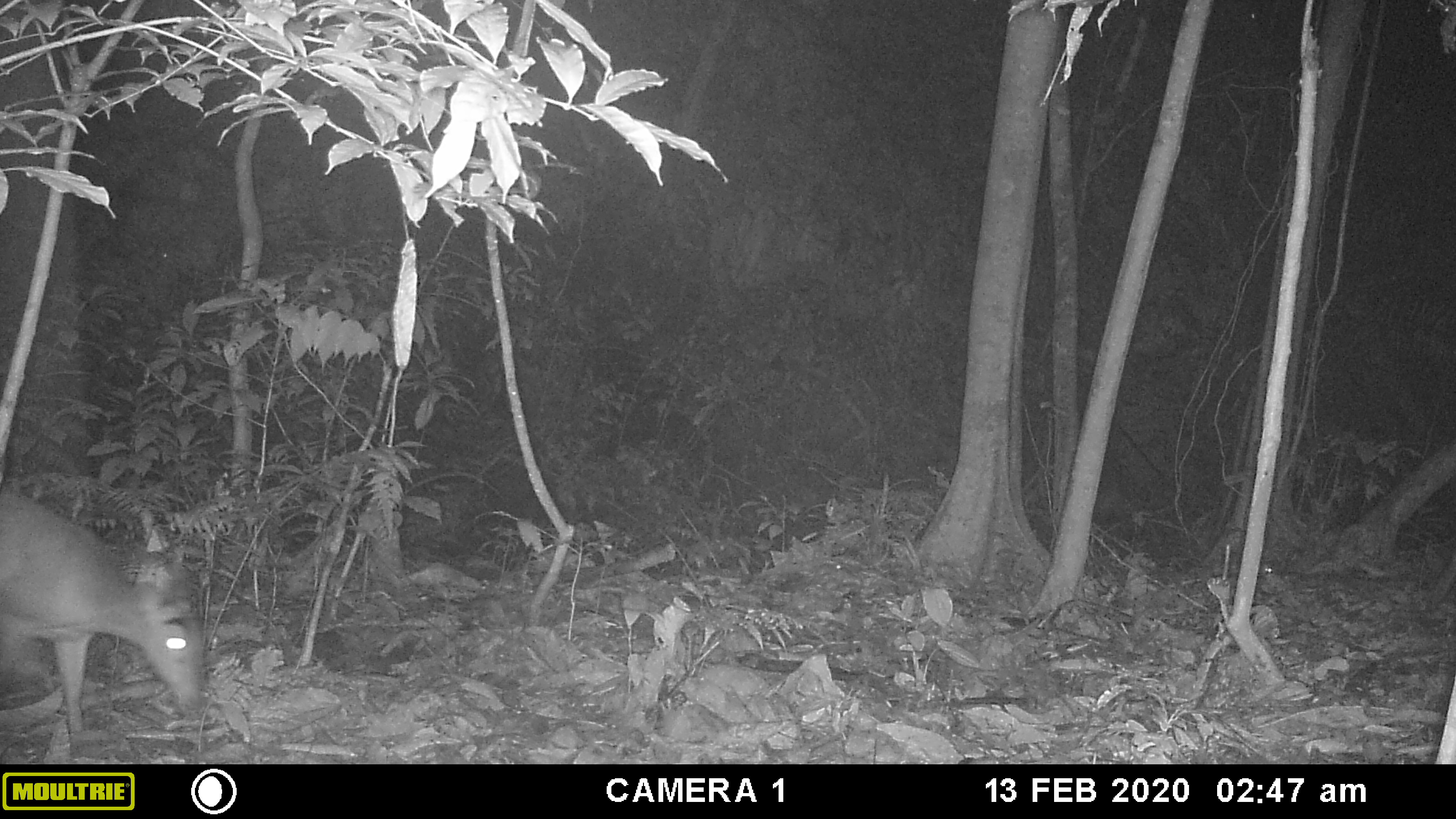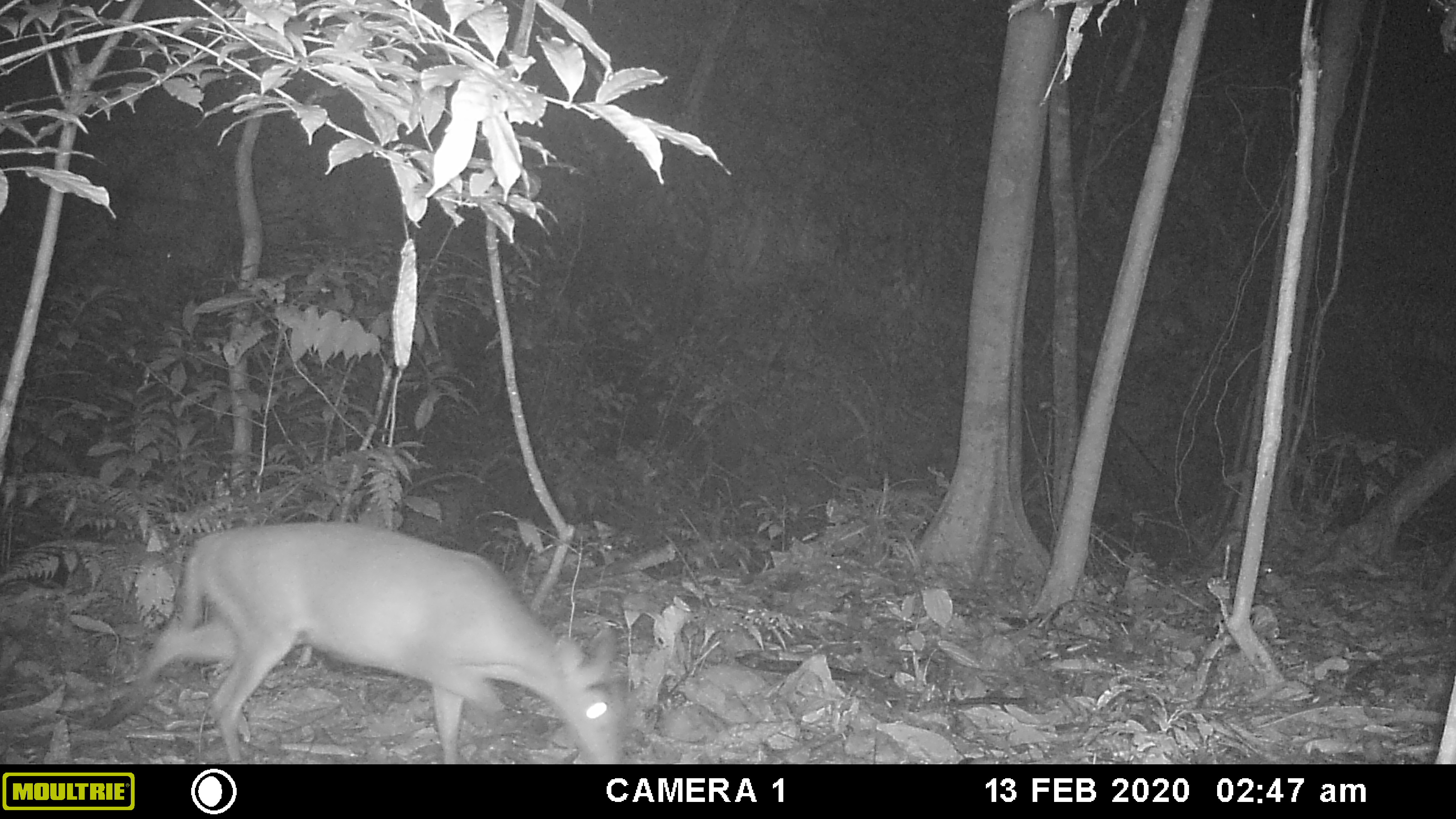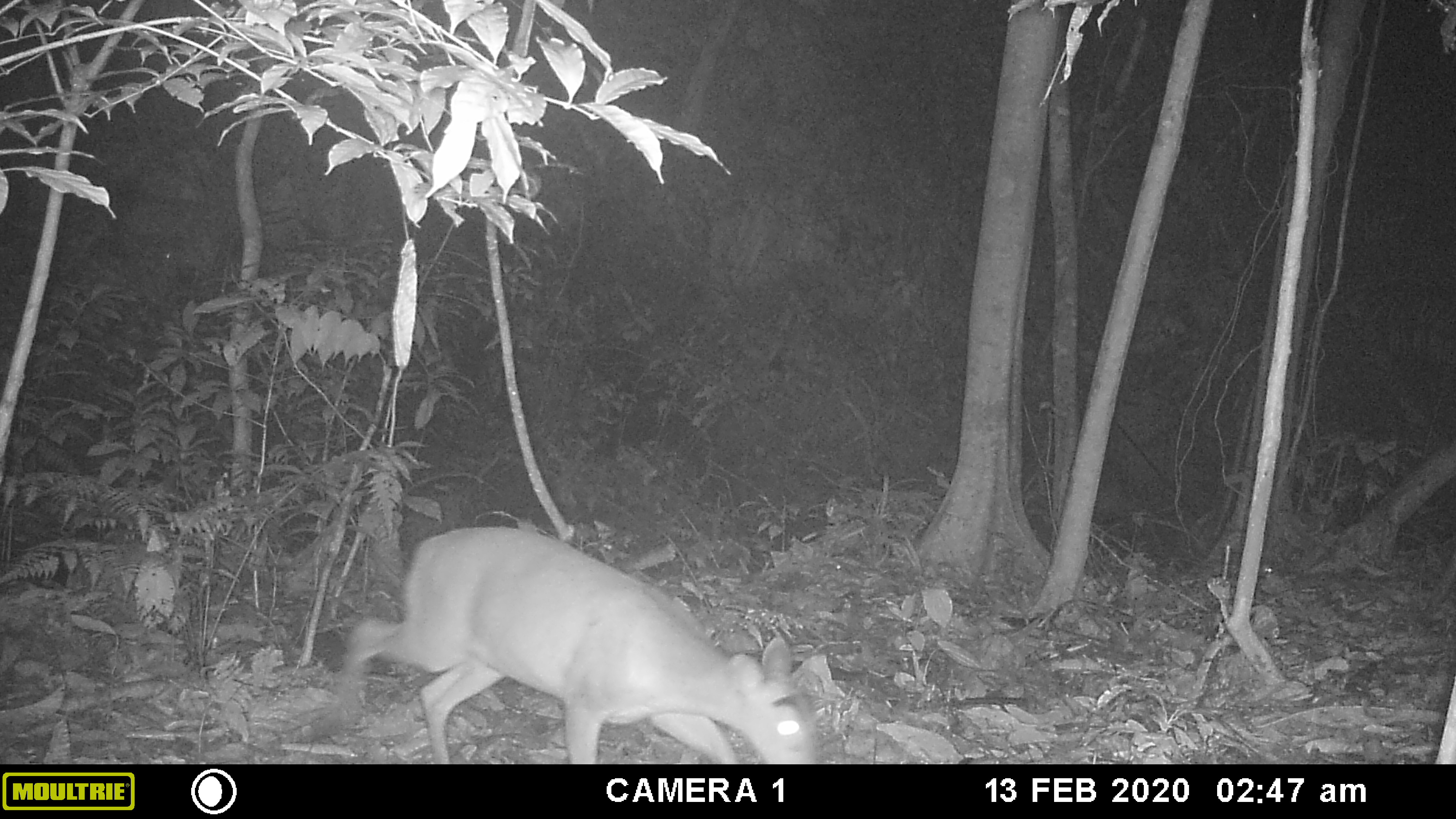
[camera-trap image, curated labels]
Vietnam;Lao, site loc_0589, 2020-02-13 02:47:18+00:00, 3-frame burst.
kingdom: Animalia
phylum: Chordata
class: Mammalia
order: Artiodactyla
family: Cervidae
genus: Muntiacus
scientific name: Muntiacus muntjak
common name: red muntjac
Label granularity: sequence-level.